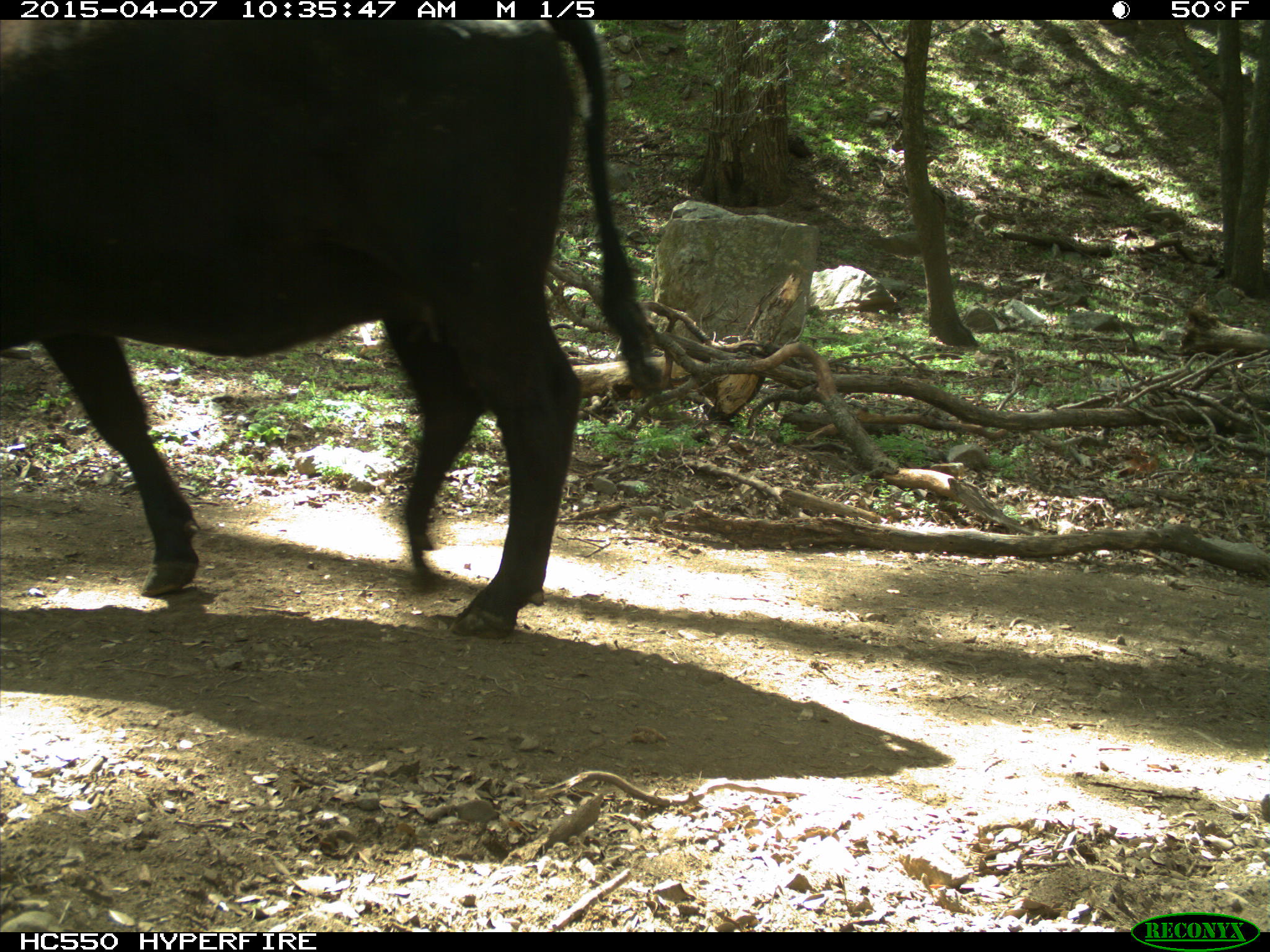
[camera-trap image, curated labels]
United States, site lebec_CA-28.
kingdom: Animalia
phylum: Chordata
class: Mammalia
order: Artiodactyla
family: Bovidae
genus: Bos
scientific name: Bos taurus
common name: domestic cow